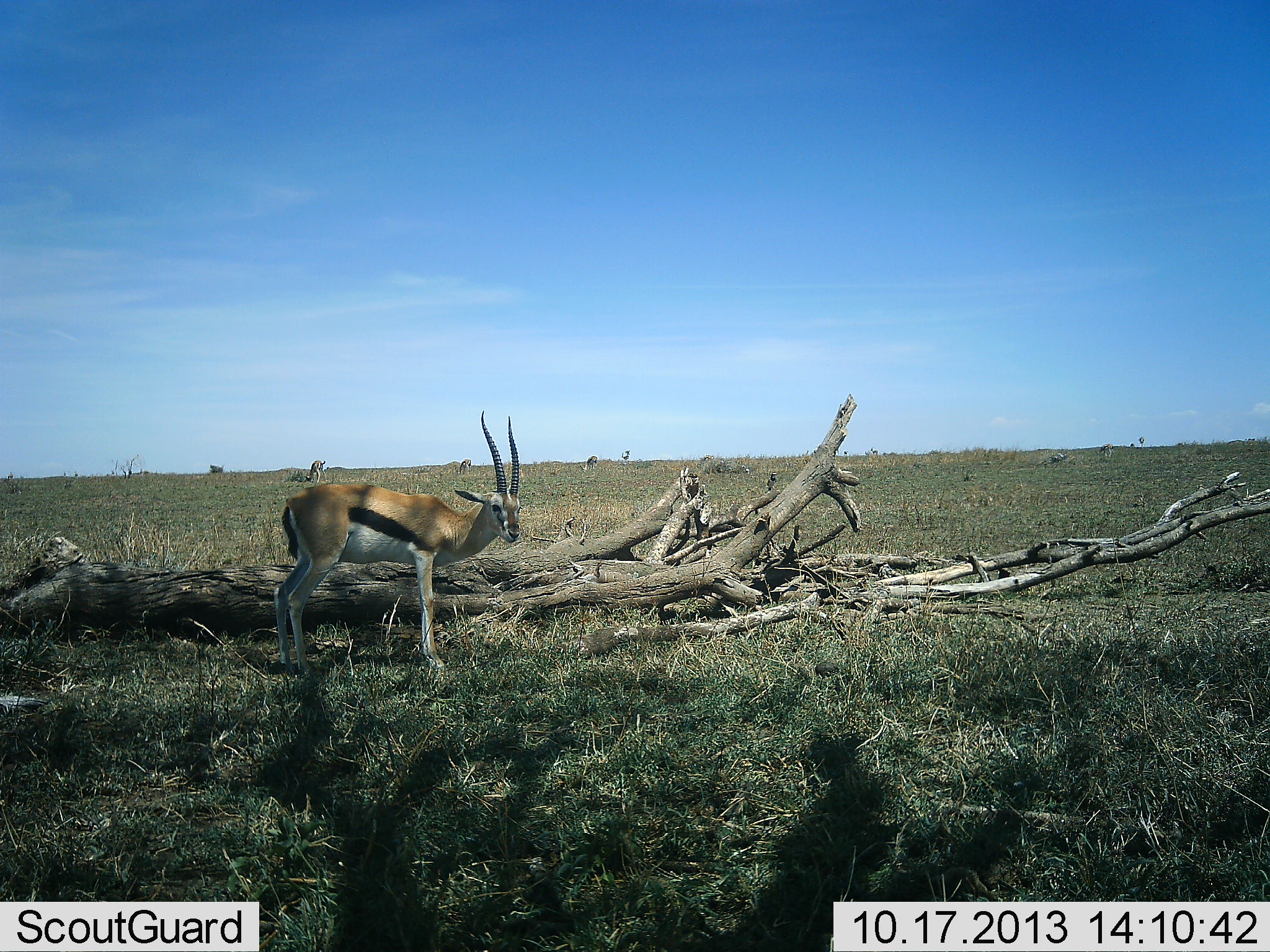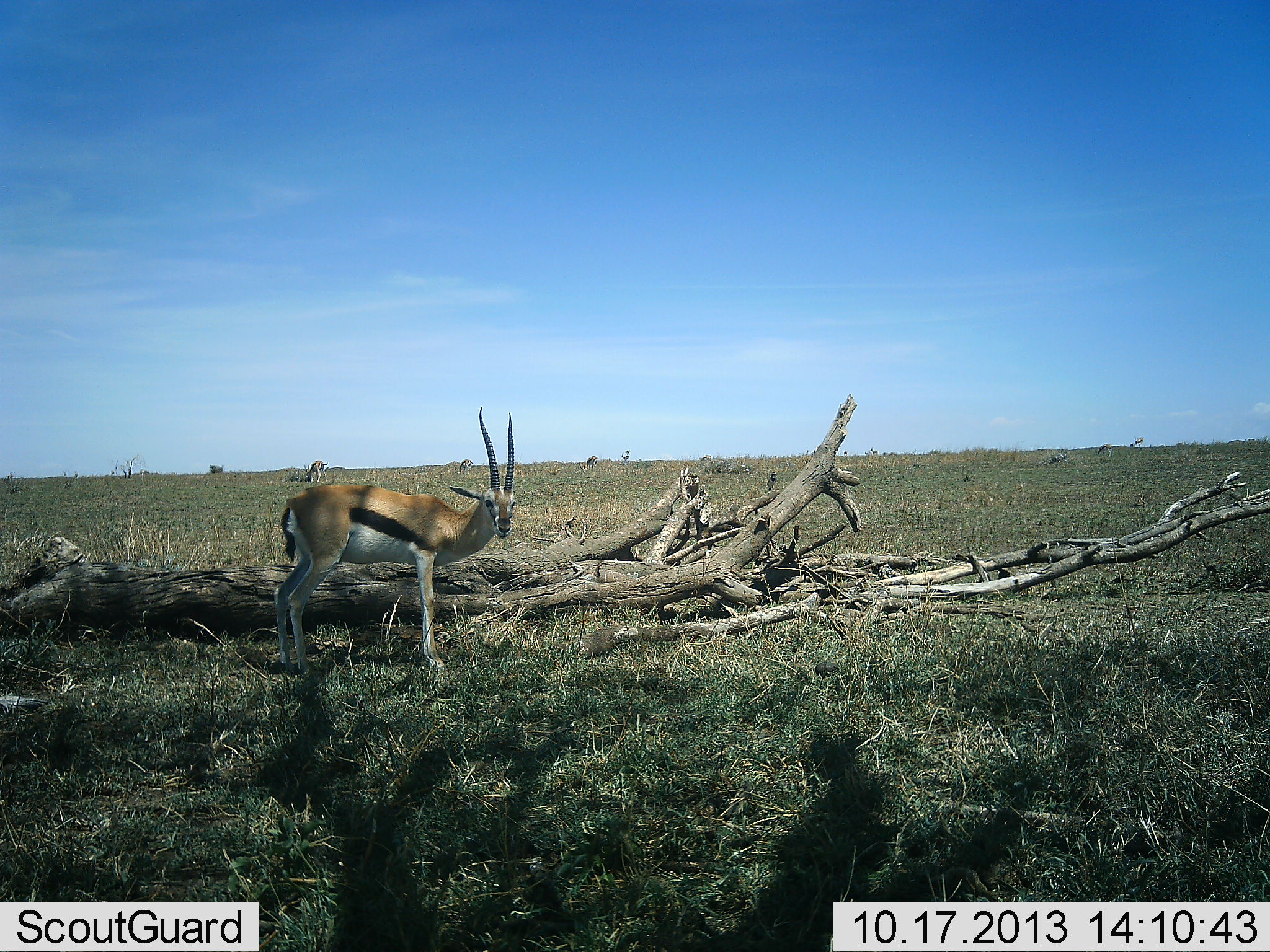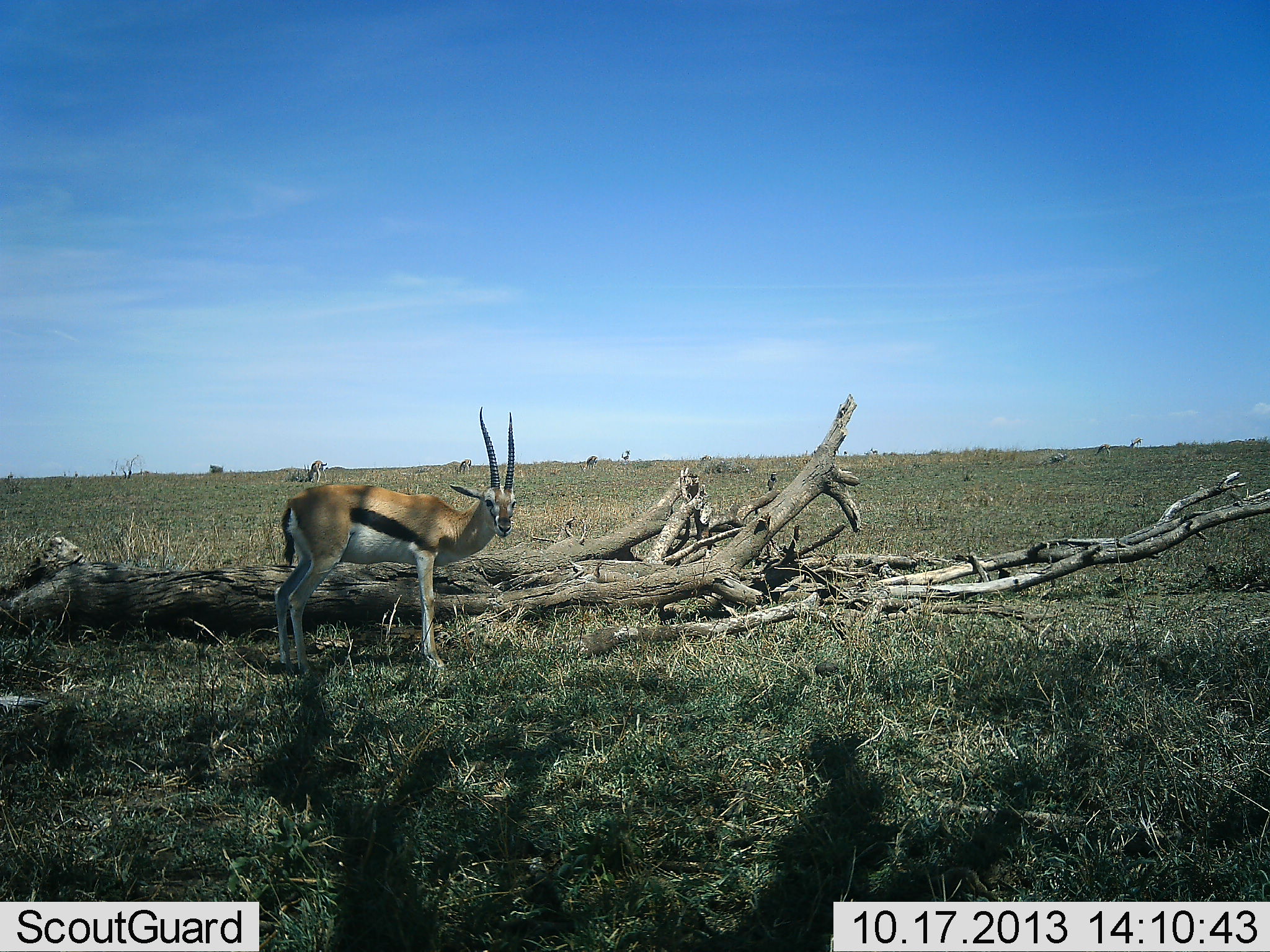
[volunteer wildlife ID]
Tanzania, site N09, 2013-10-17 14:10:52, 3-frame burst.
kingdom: Animalia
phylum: Chordata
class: Mammalia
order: Artiodactyla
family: Bovidae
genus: Eudorcas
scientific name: Eudorcas thomsonii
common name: thomson's gazelle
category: gazellethomsons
Gazellethomsons (thomson's gazelle) (Eudorcas thomsonii), count 2. Behavior (volunteer vote fractions): standing 97%, resting 0%, moving 0%, interacting 0%. Young present (vote fraction): 0%. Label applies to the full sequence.